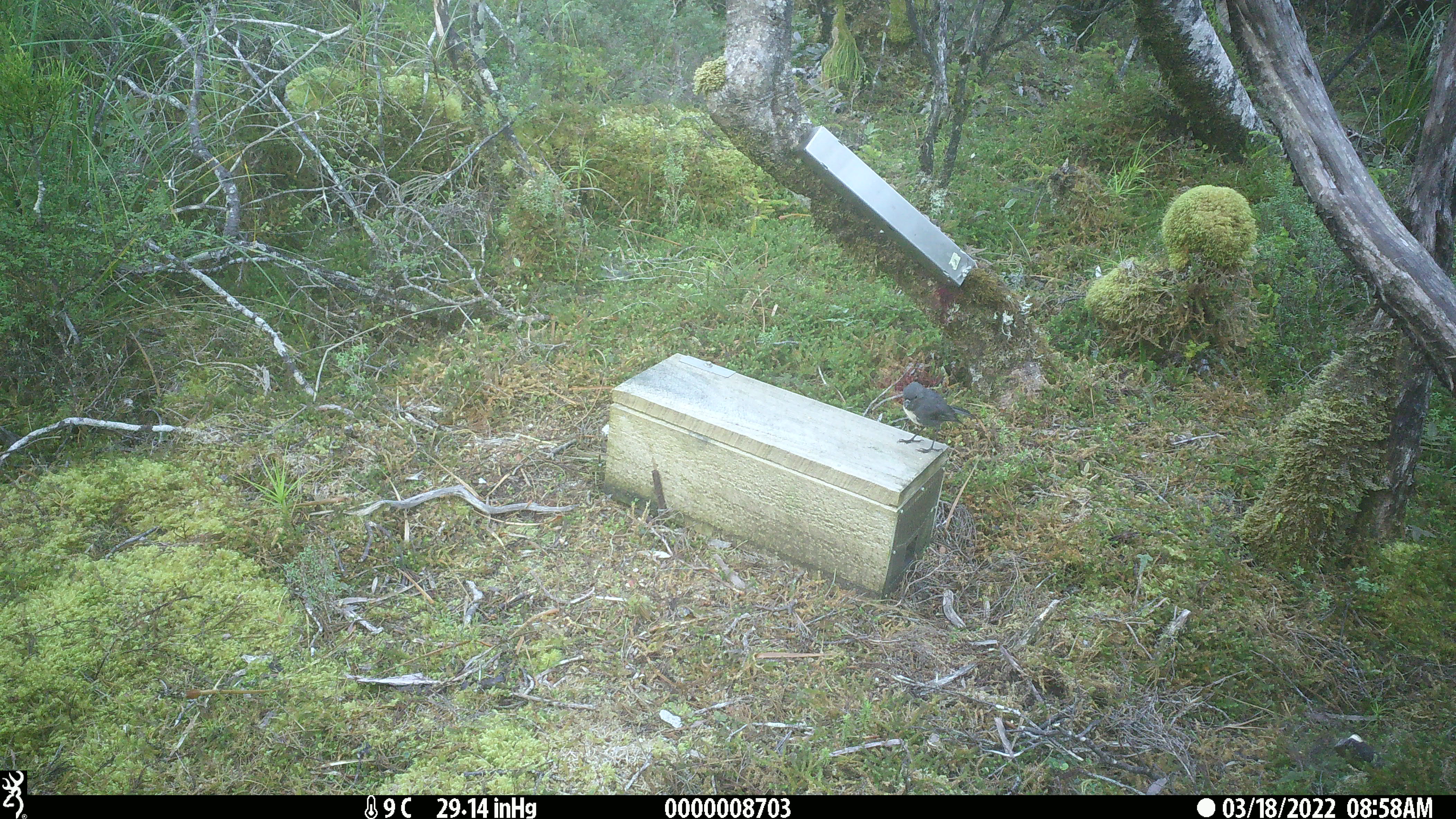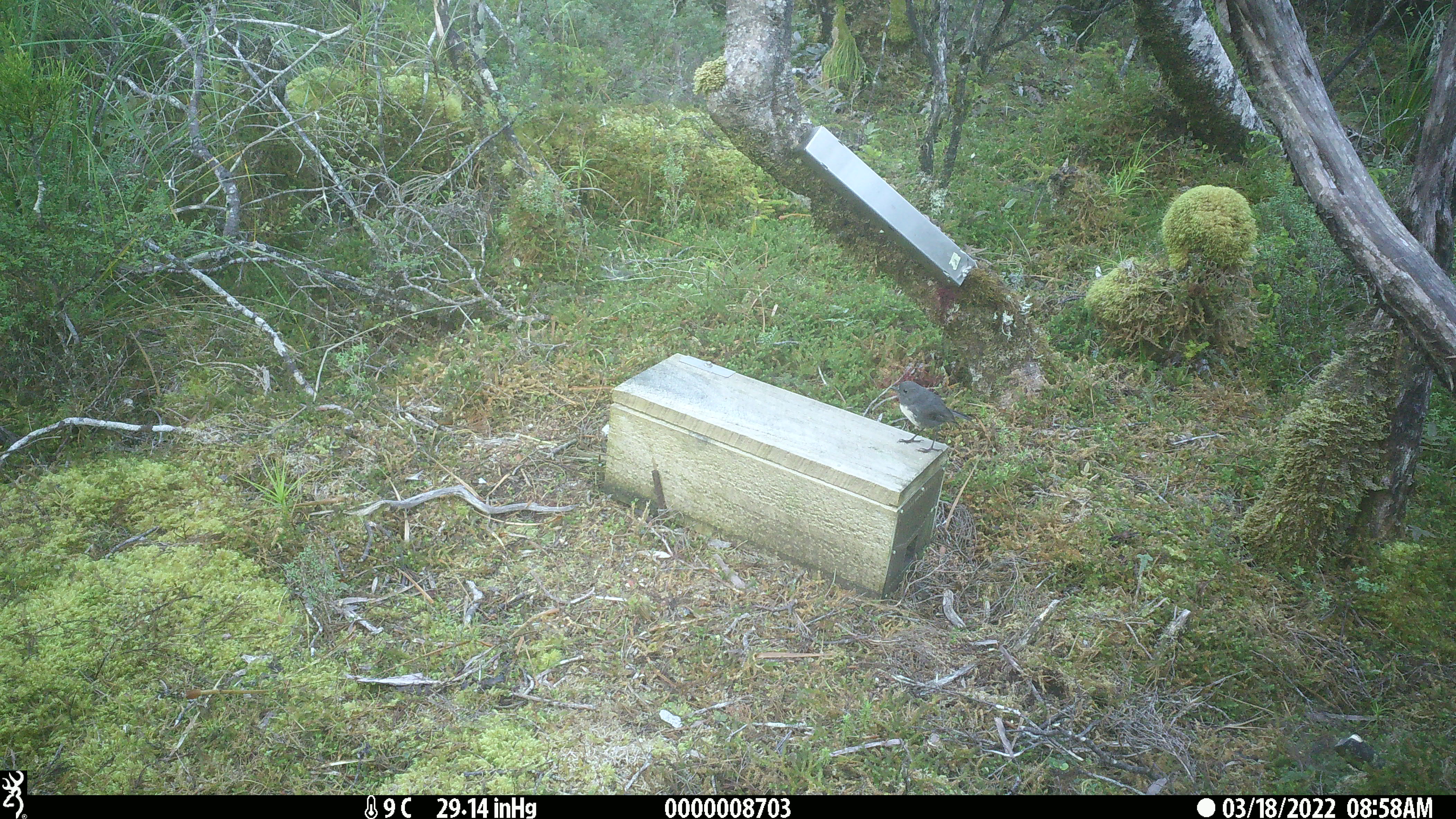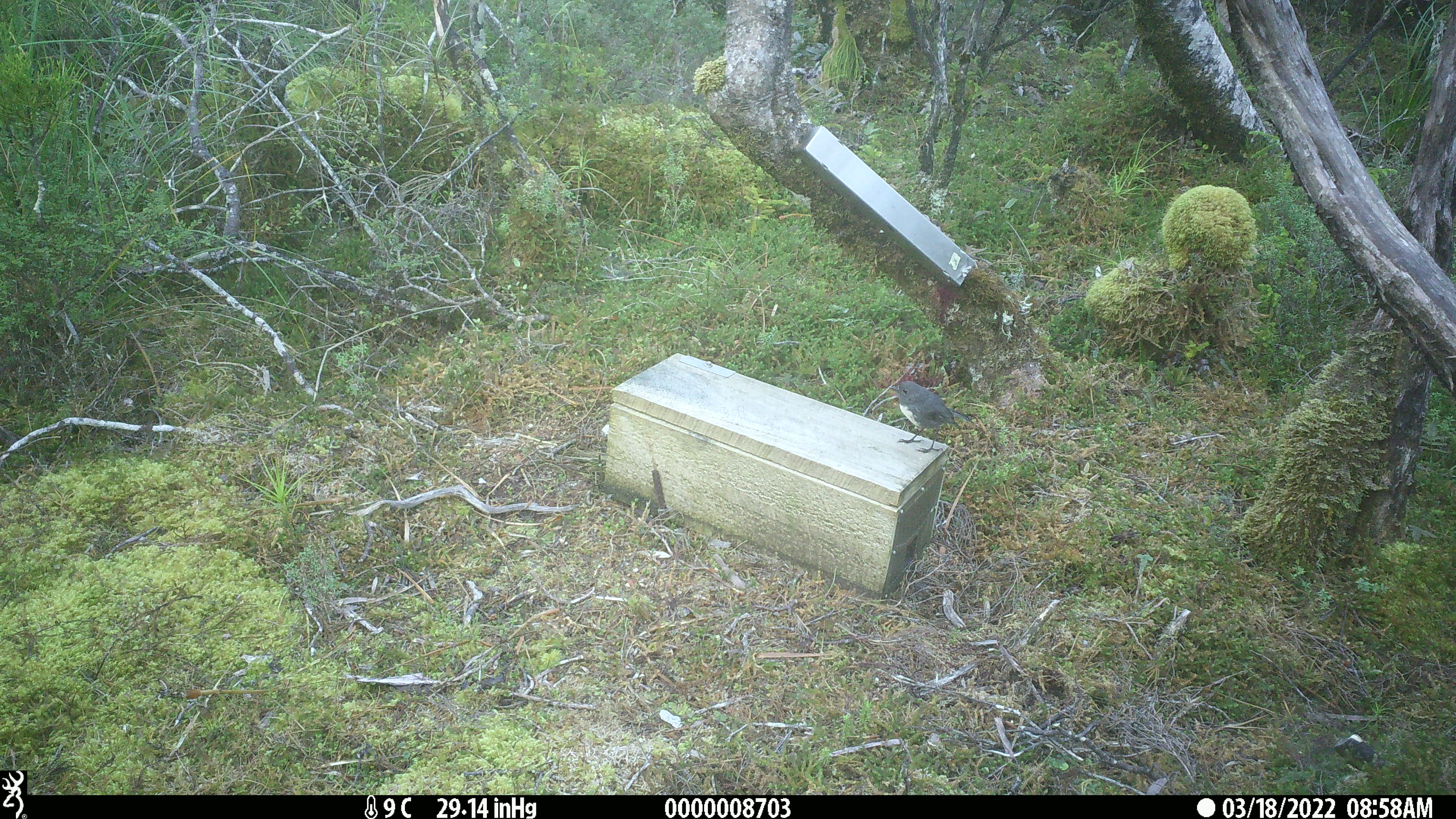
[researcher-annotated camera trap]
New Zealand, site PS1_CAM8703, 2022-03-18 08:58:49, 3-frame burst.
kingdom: Animalia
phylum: Chordata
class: Aves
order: Passeriformes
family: Petroicidae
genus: Petroica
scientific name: Petroica australis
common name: new zealand robin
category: robin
Robin (new zealand robin) (Petroica australis).